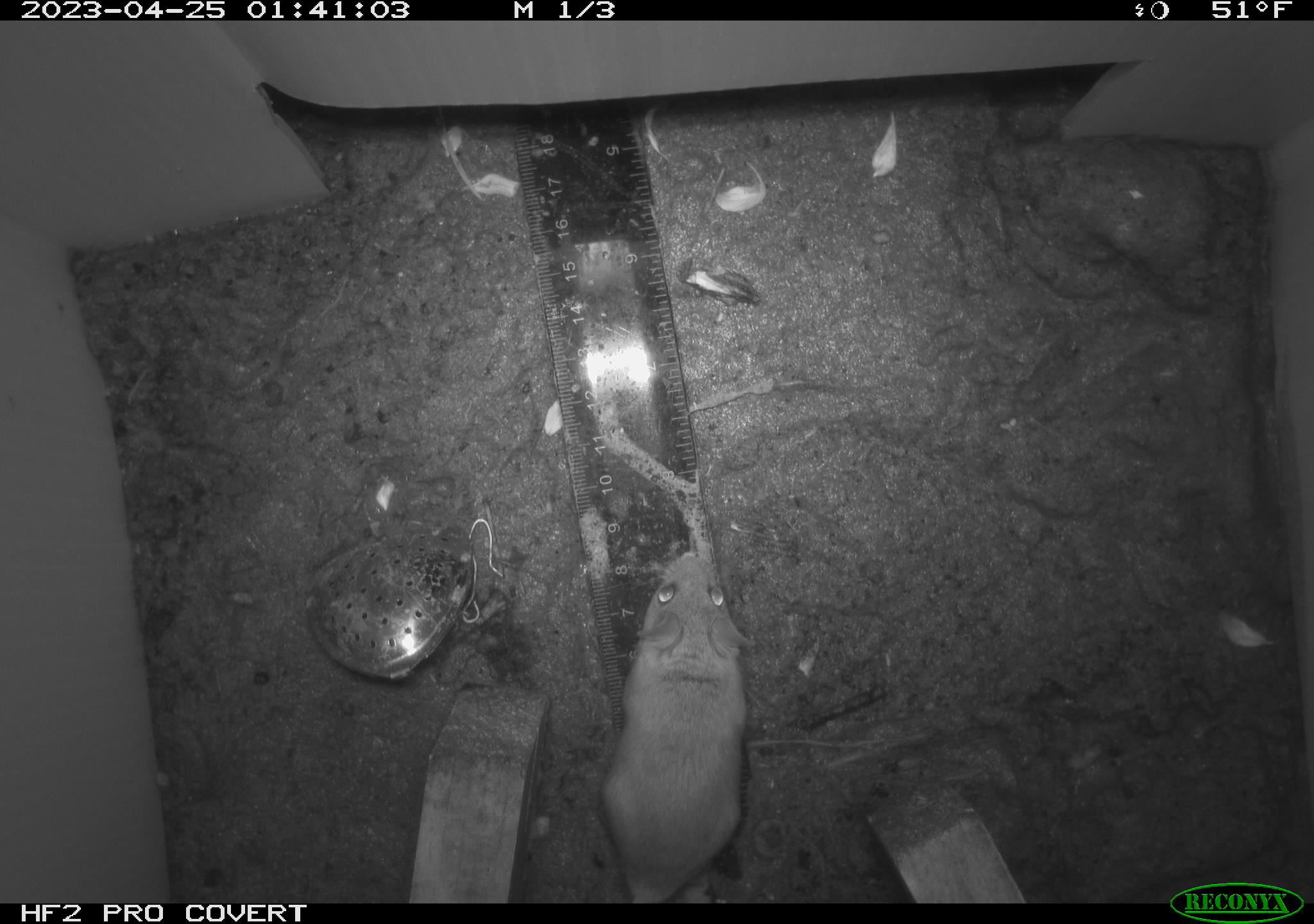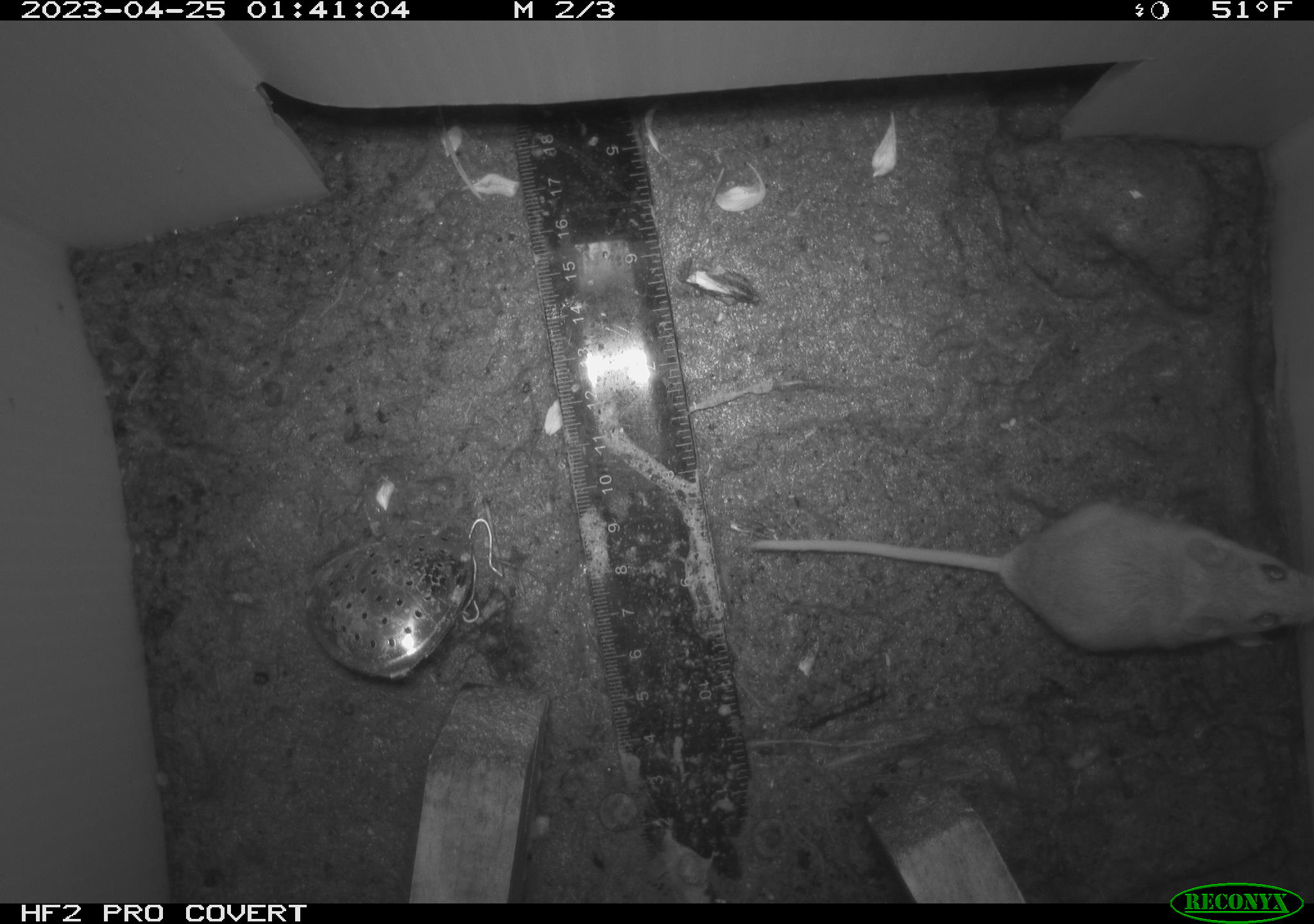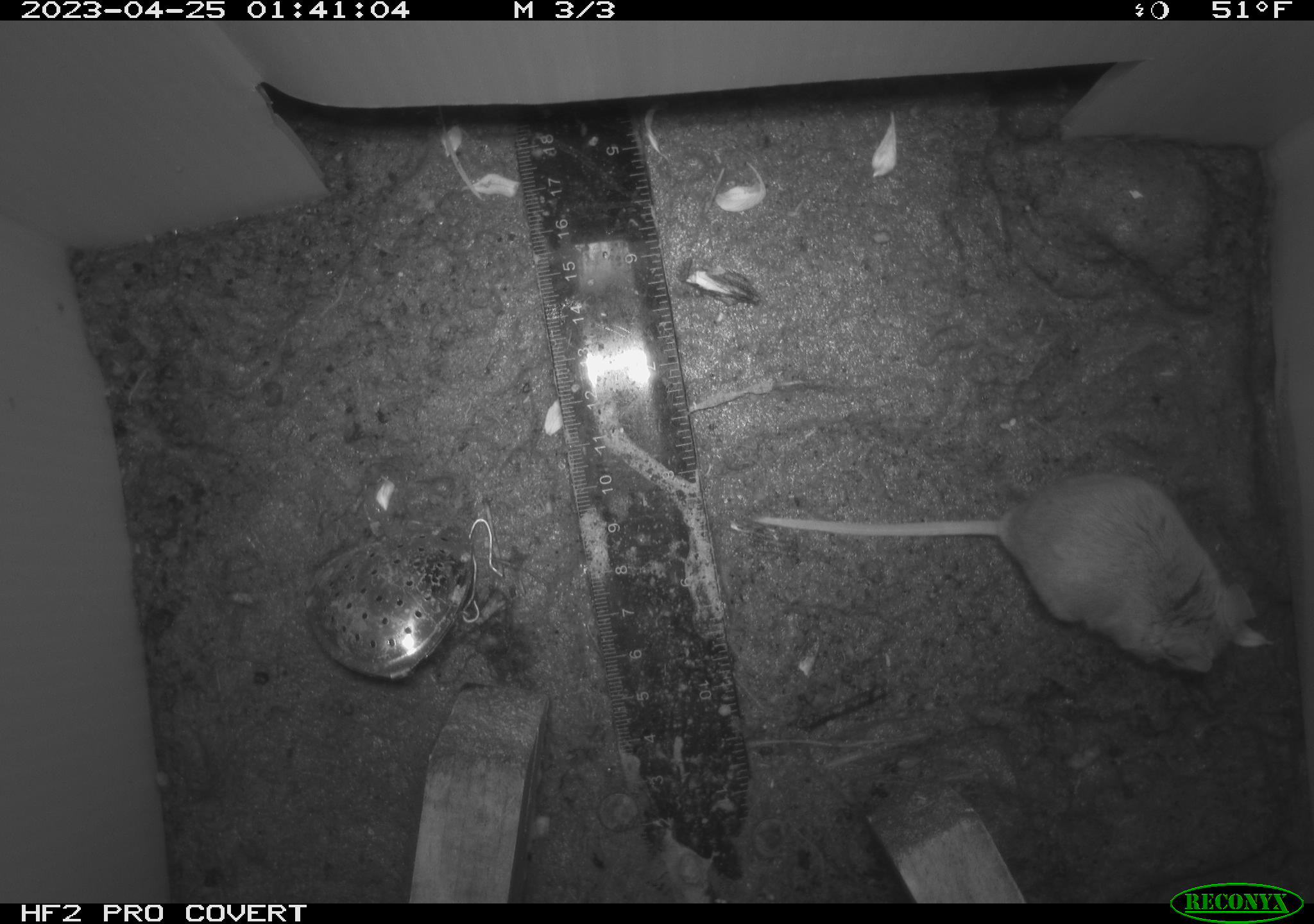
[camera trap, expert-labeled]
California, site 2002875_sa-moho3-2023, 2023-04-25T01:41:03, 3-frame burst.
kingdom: Animalia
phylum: Chordata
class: Mammalia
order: Rodentia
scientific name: Rodentia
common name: mouse species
Mouse species (Rodentia).